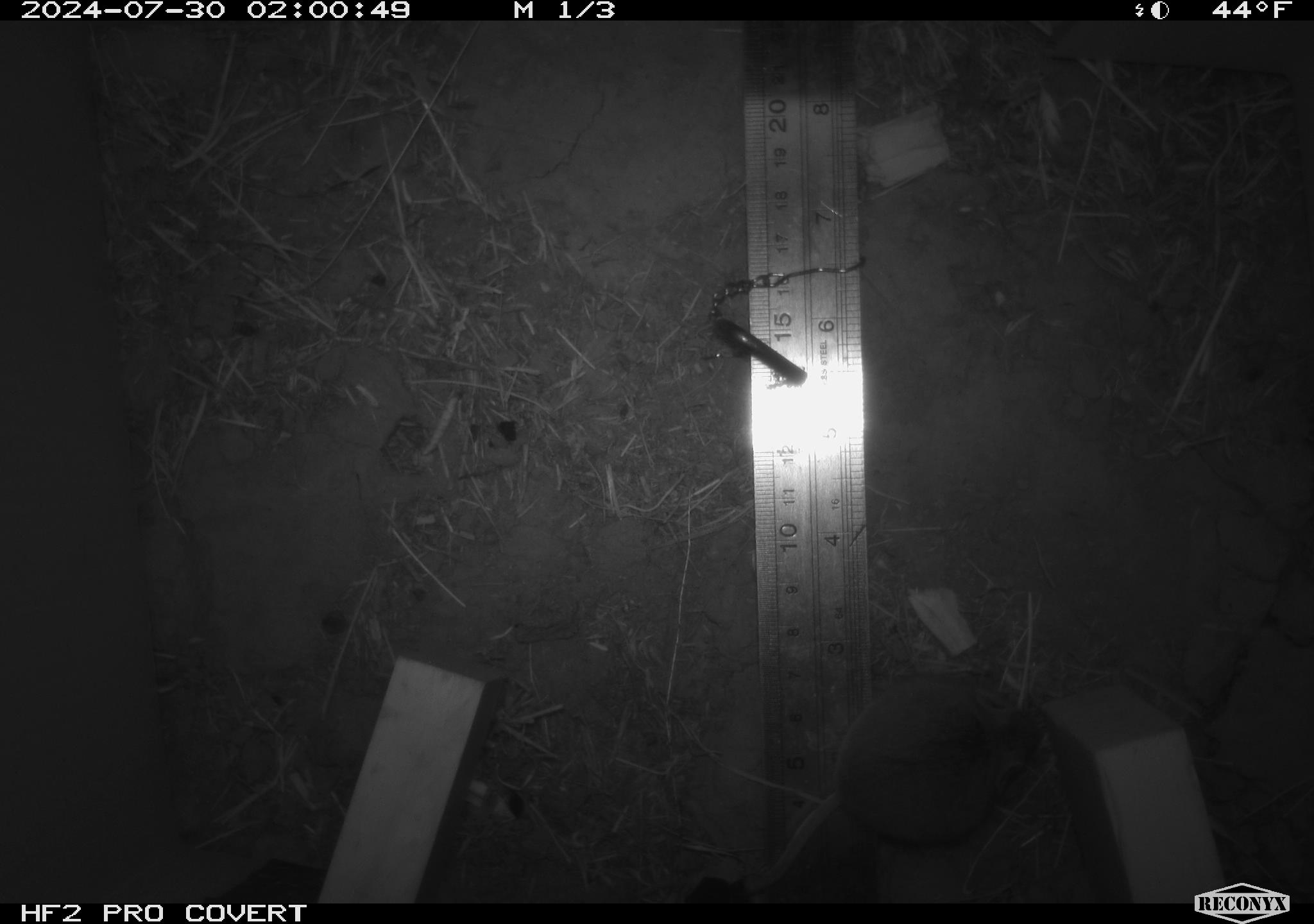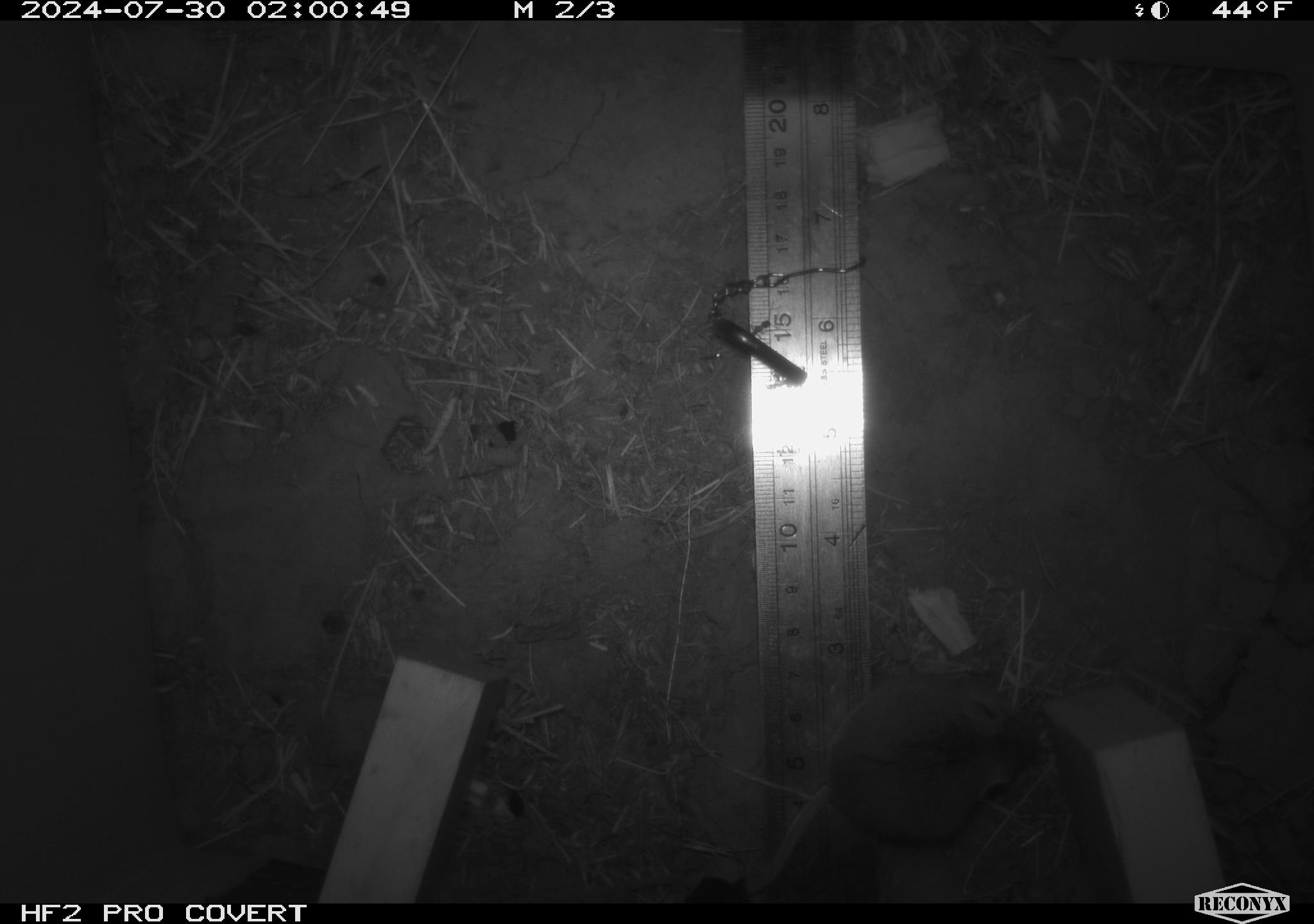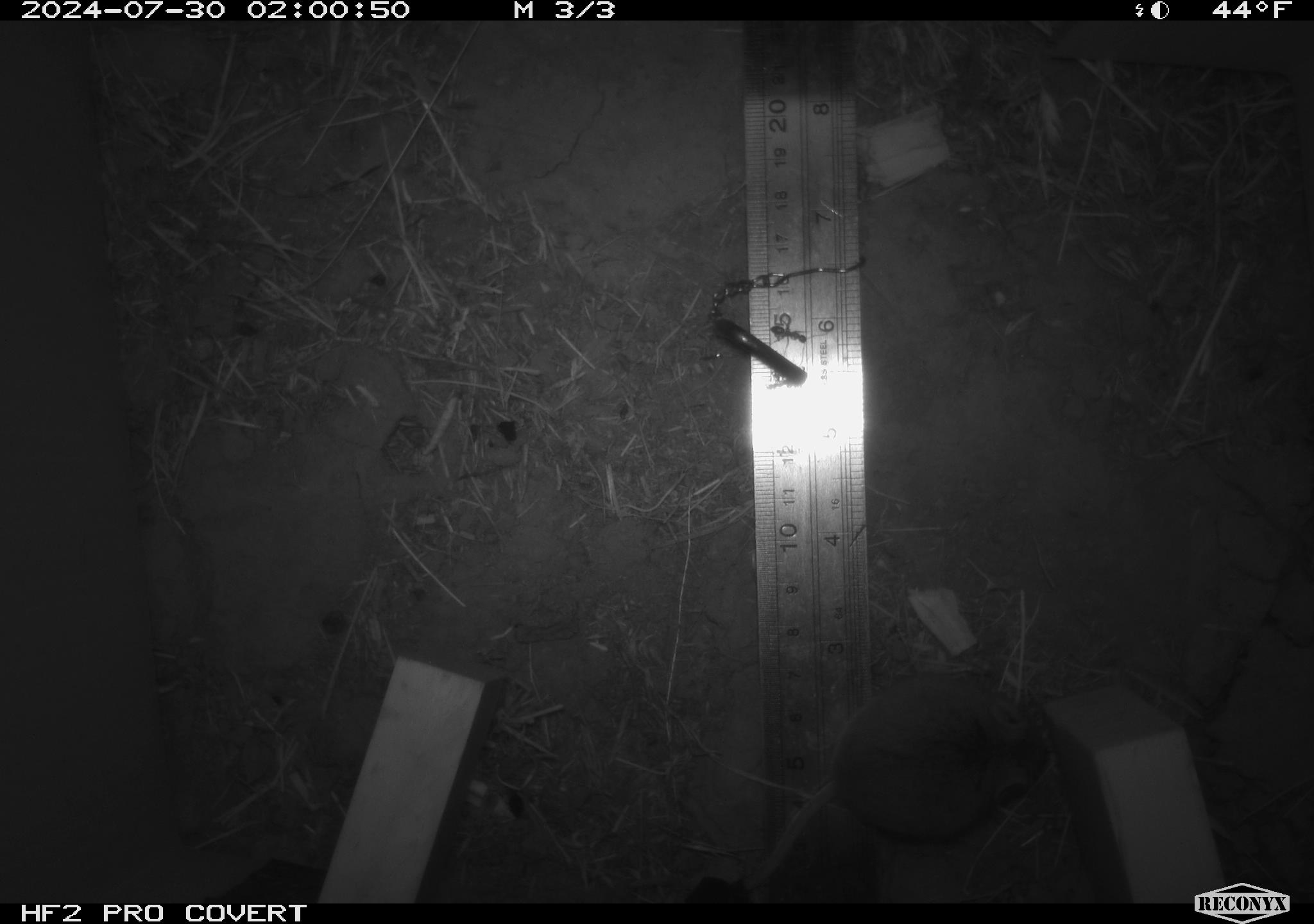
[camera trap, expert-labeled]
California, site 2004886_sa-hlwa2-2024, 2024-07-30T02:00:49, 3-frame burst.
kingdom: Animalia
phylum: Chordata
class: Mammalia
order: Rodentia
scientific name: Rodentia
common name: mouse species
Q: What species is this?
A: Mouse species (Rodentia).